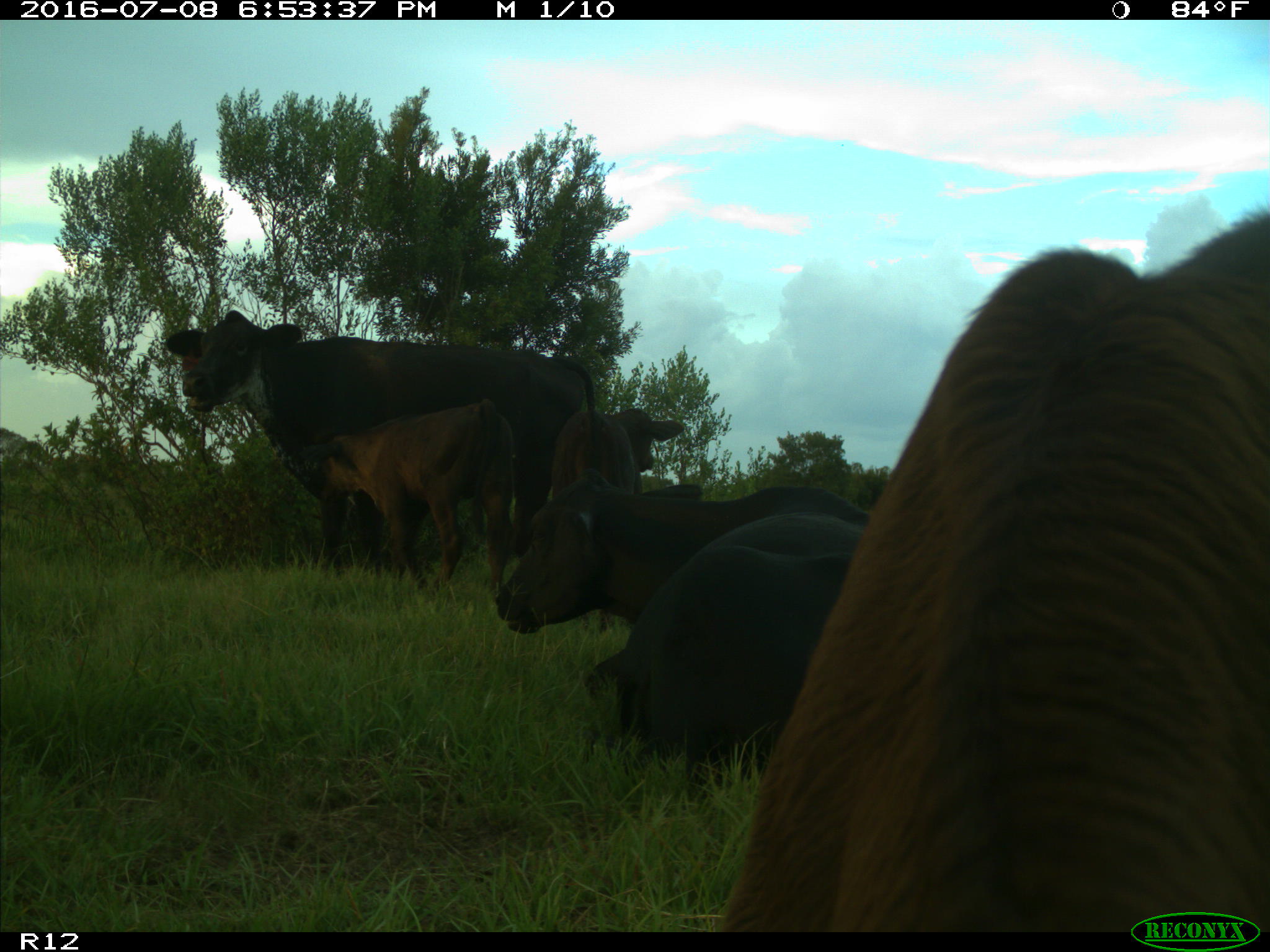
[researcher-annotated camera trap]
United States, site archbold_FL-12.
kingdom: Animalia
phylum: Chordata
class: Mammalia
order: Artiodactyla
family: Bovidae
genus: Bos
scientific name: Bos taurus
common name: domestic cow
Bos taurus (domestic cow).